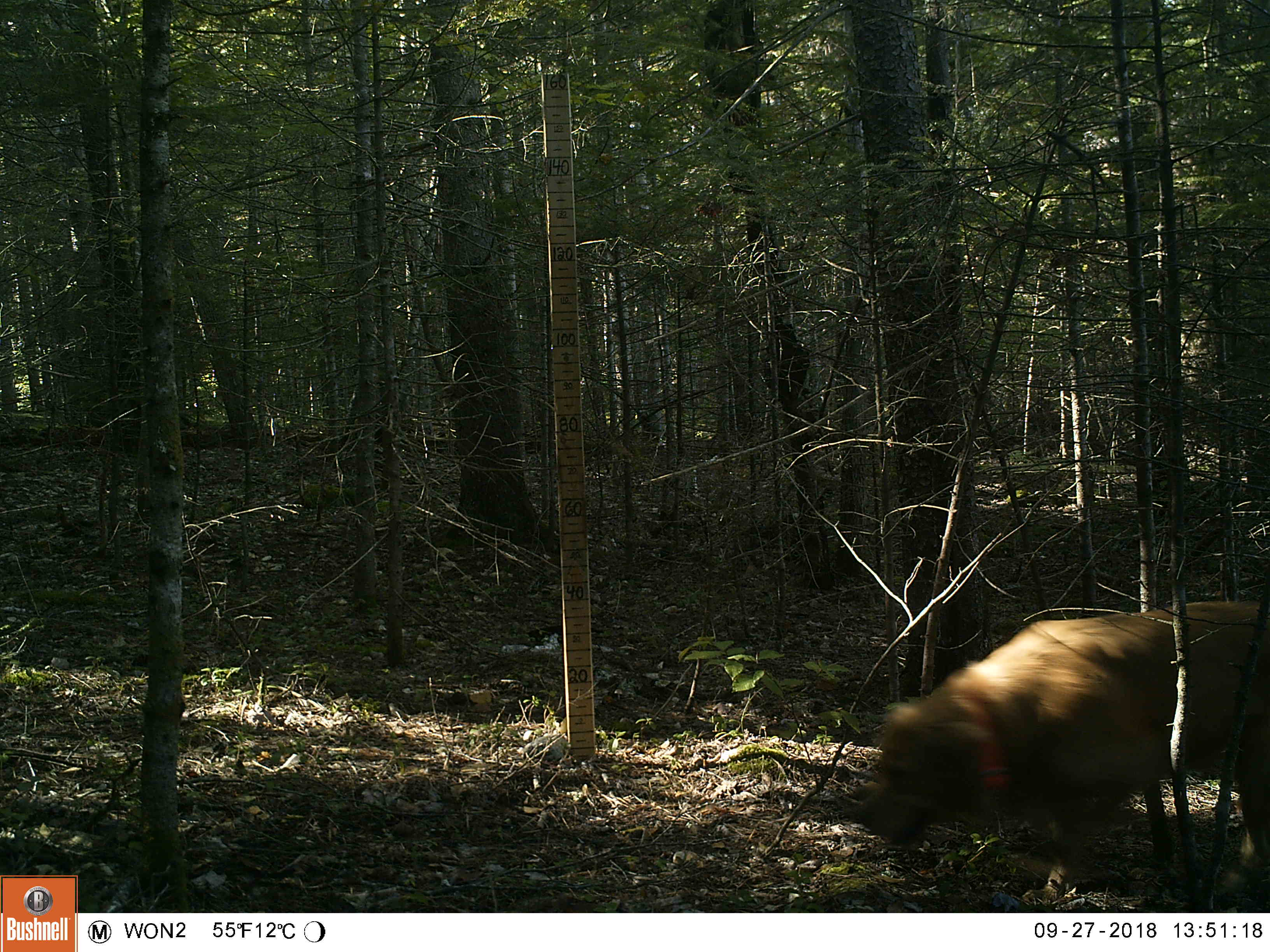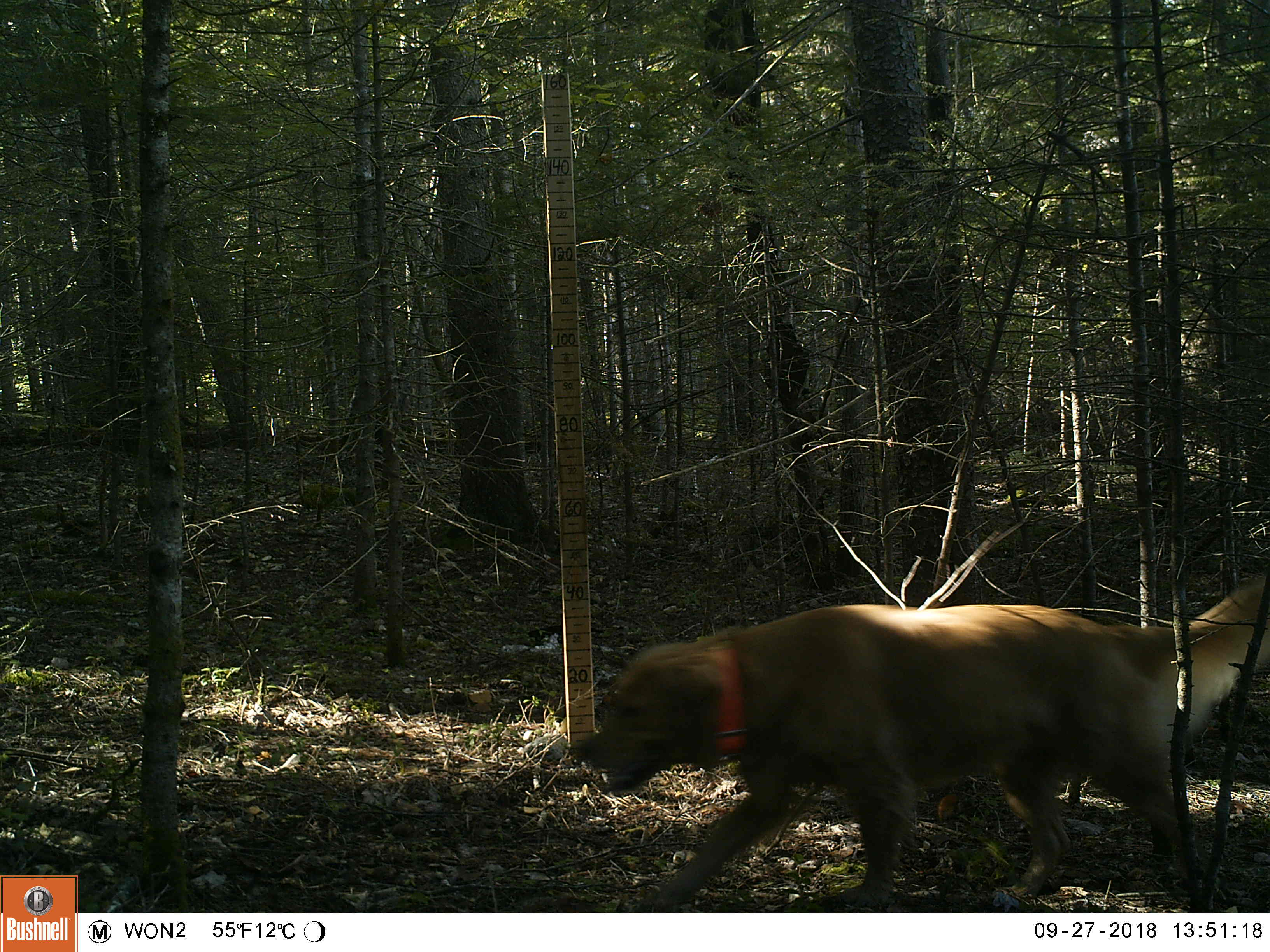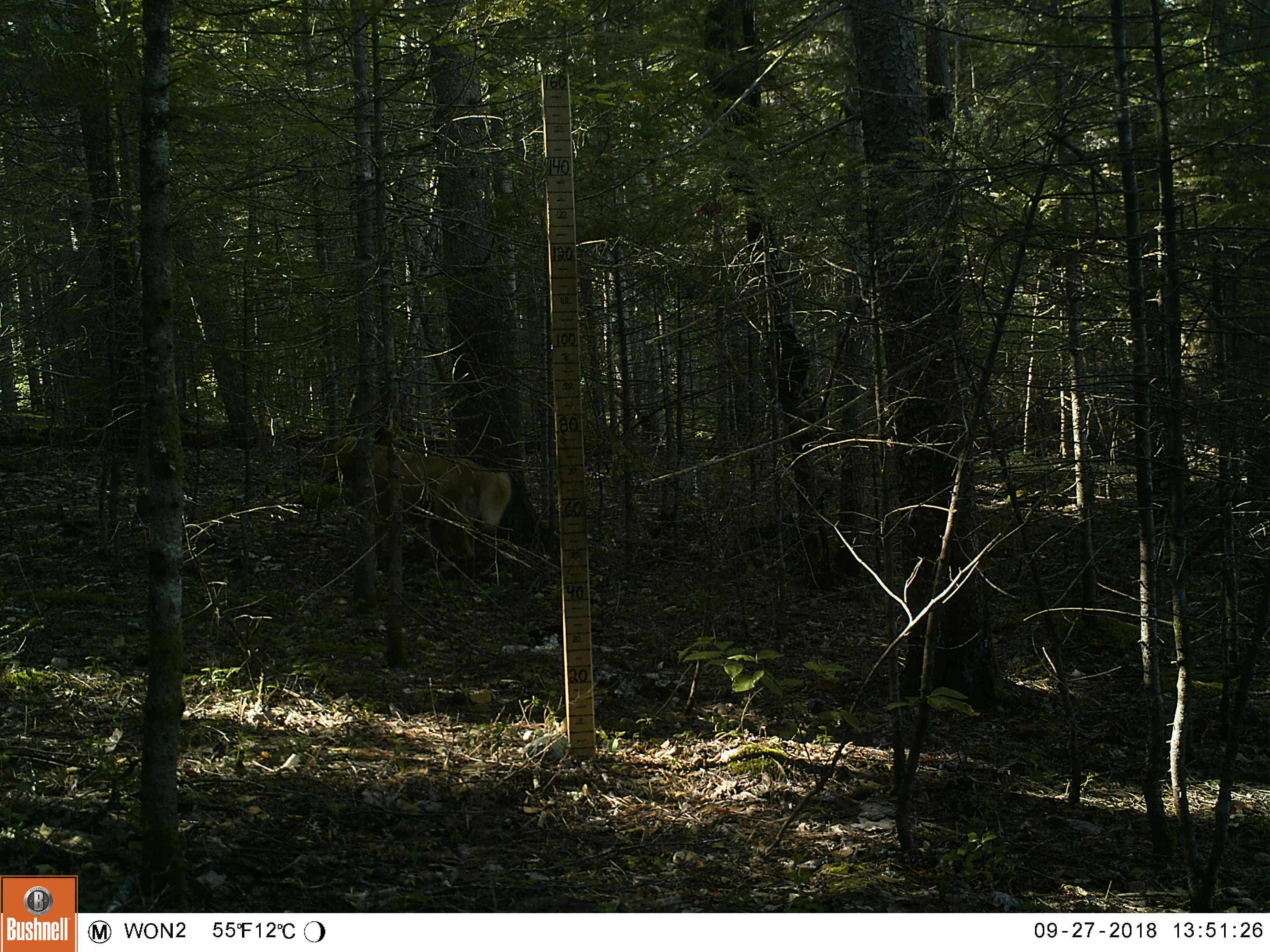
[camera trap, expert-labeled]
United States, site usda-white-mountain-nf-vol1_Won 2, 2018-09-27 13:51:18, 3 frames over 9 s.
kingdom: Animalia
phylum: Chordata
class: Mammalia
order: Carnivora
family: Canidae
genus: Canis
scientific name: Canis familiaris familiaris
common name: domestic dog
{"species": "domestic dog (Canis familiaris familiaris)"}